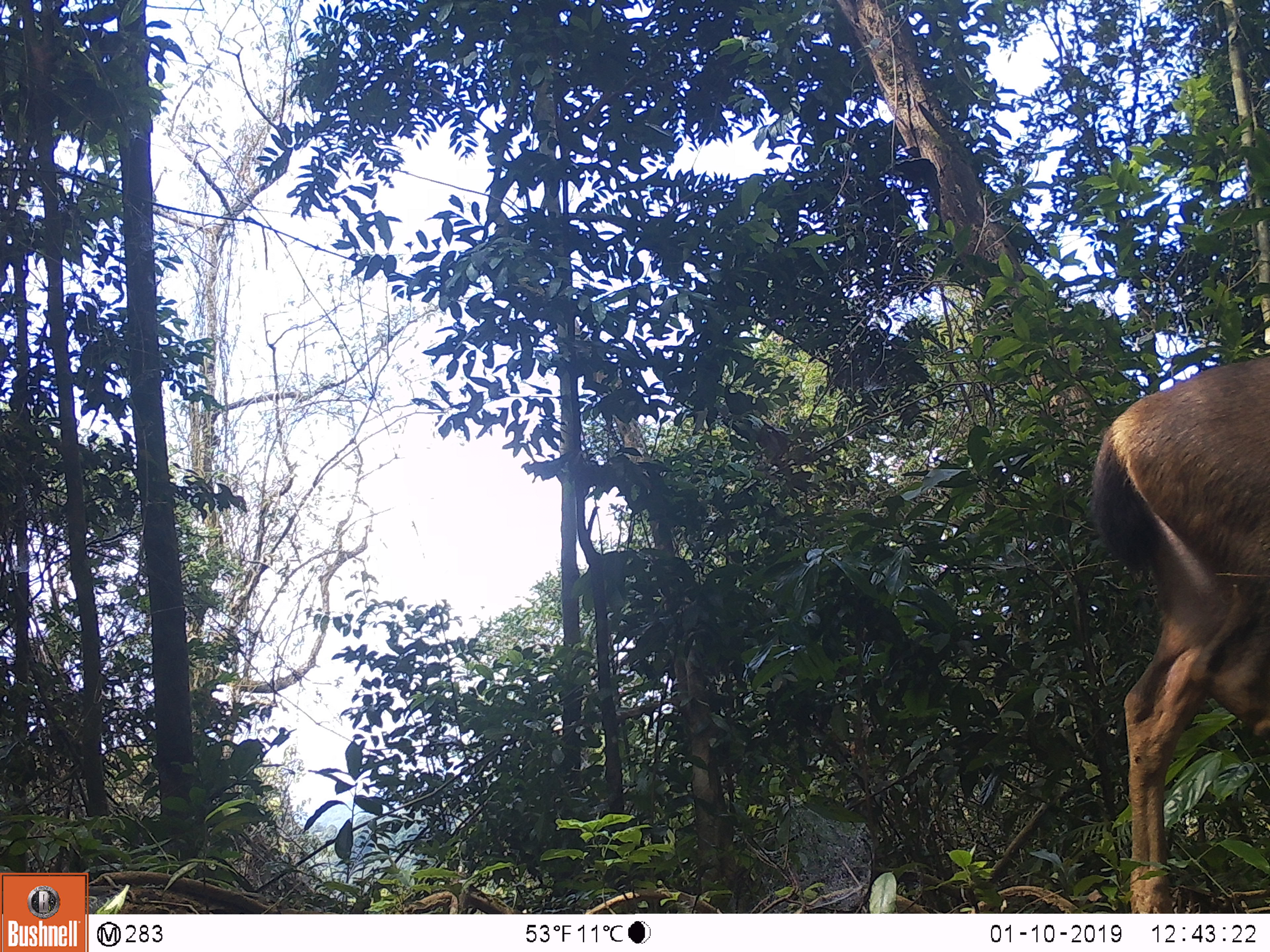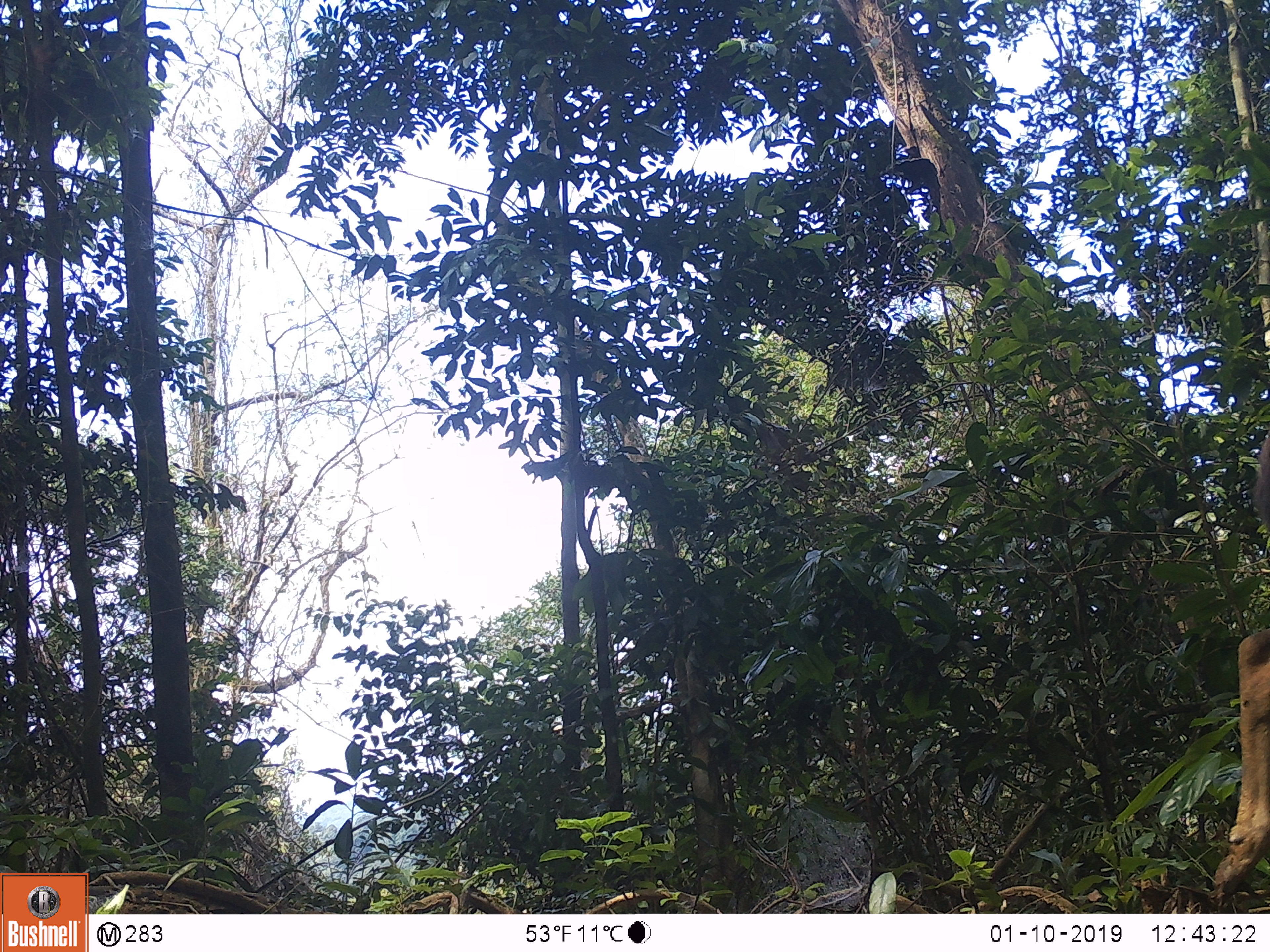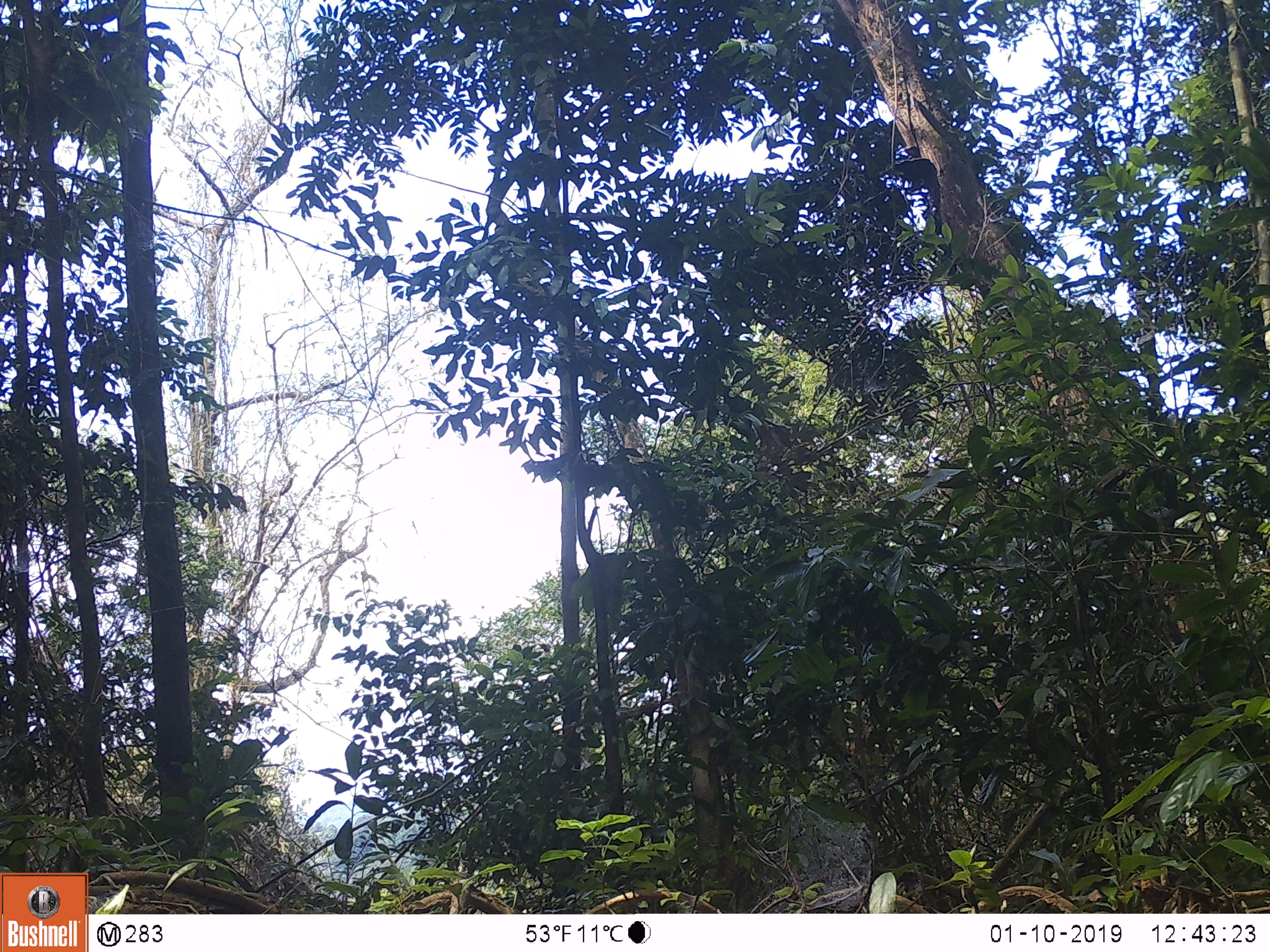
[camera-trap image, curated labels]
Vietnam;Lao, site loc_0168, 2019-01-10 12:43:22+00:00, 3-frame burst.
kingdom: Animalia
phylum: Chordata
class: Mammalia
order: Artiodactyla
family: Cervidae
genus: Rusa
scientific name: Rusa unicolor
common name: sambar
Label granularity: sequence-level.